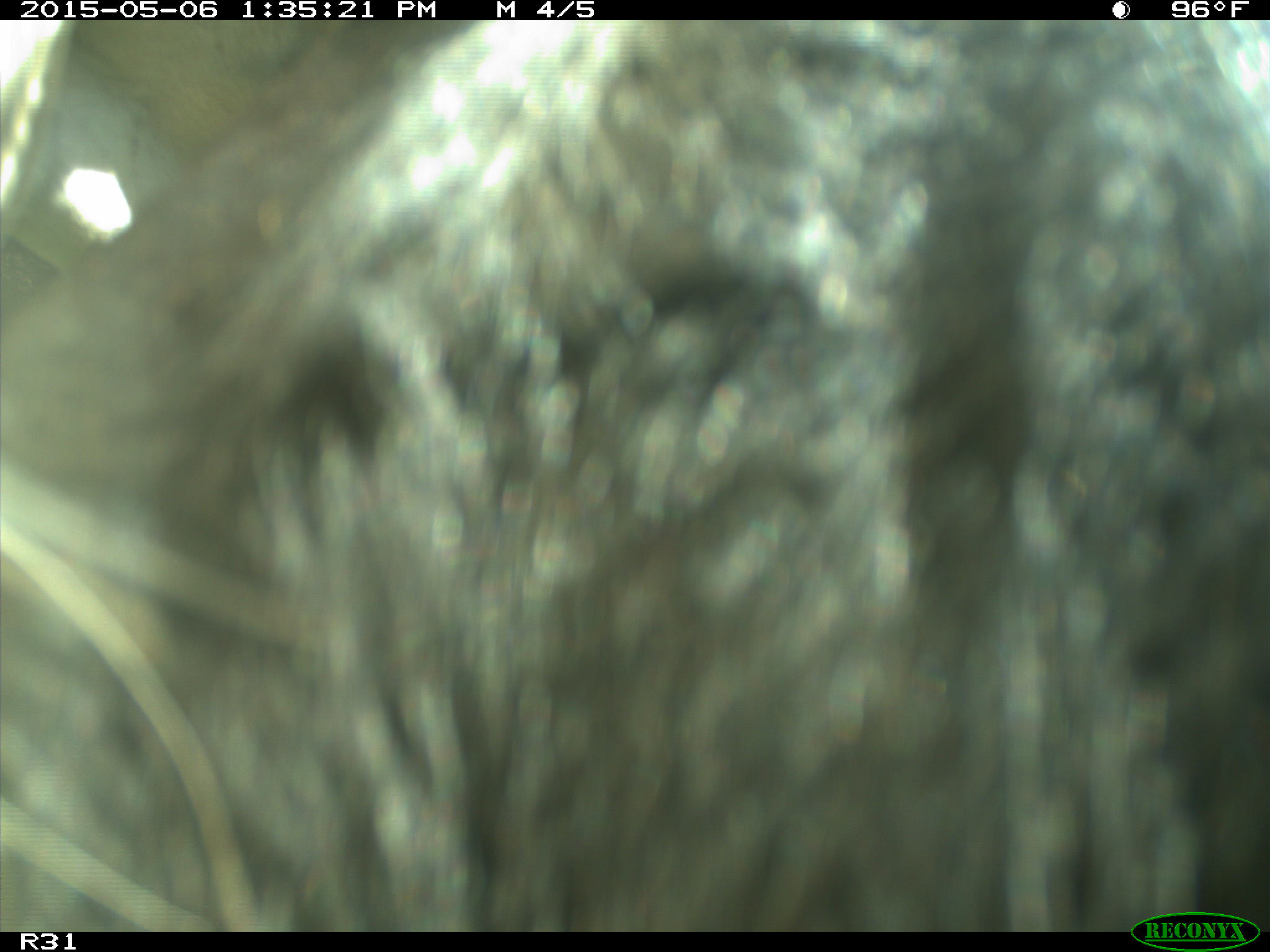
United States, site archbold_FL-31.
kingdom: Animalia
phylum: Chordata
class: Mammalia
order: Artiodactyla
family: Bovidae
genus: Bos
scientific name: Bos taurus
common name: domestic cow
Bos taurus (domestic cow).